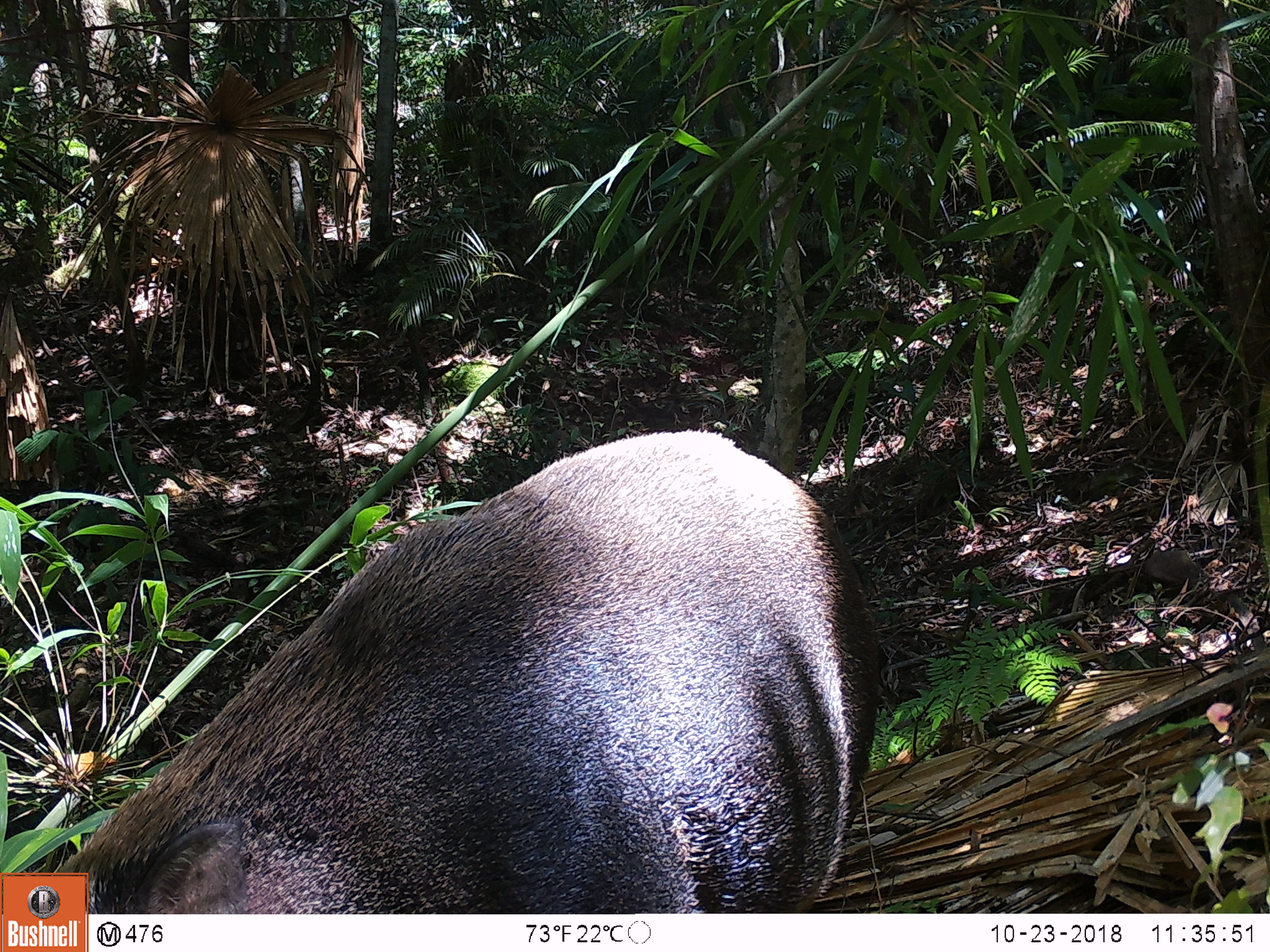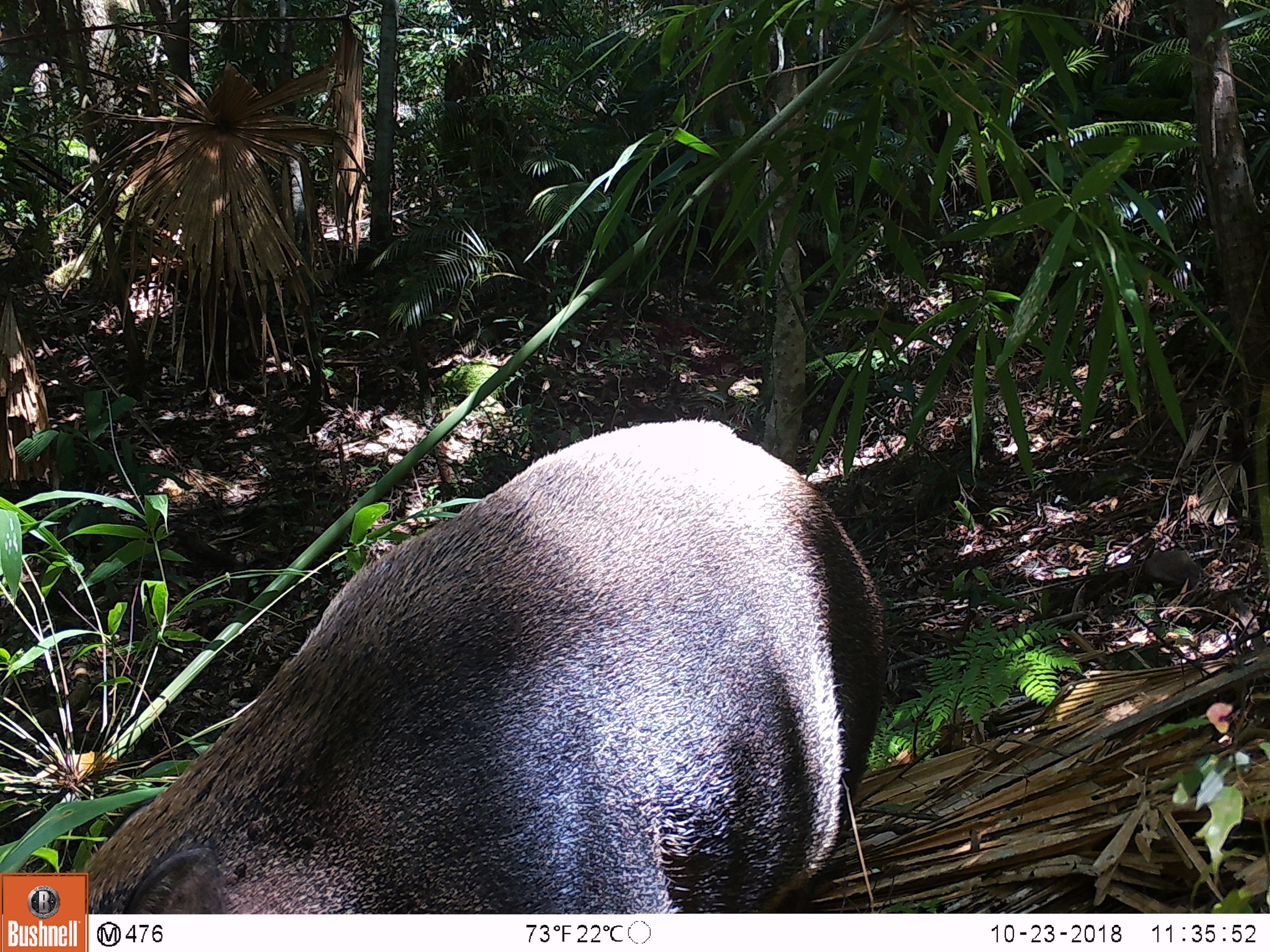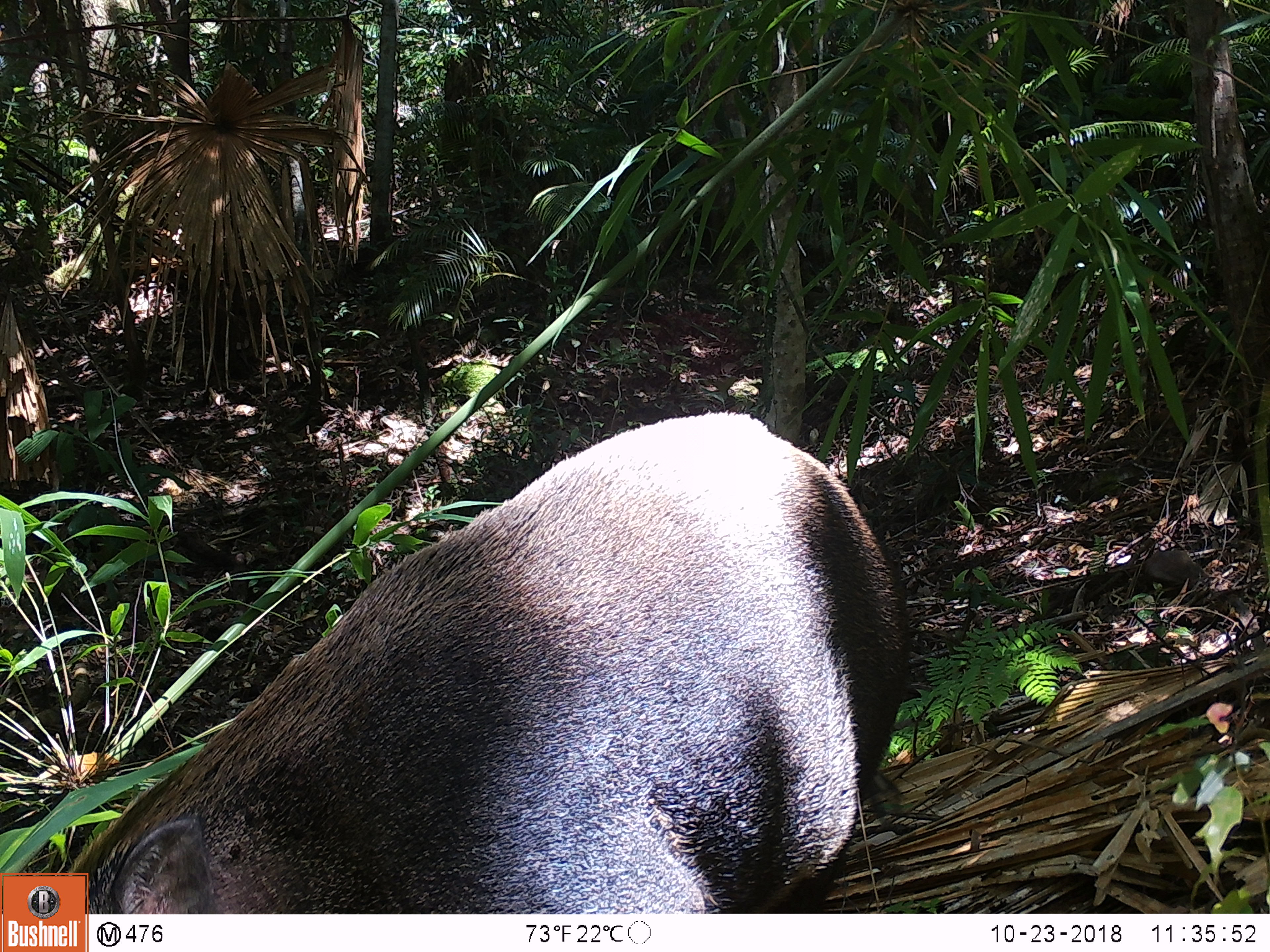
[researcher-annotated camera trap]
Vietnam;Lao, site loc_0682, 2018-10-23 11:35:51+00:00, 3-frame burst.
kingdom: Animalia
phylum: Chordata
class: Mammalia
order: Artiodactyla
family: Suidae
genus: Sus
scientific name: Sus scrofa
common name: eurasian wild pig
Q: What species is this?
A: Eurasian wild pig (Sus scrofa).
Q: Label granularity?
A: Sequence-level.